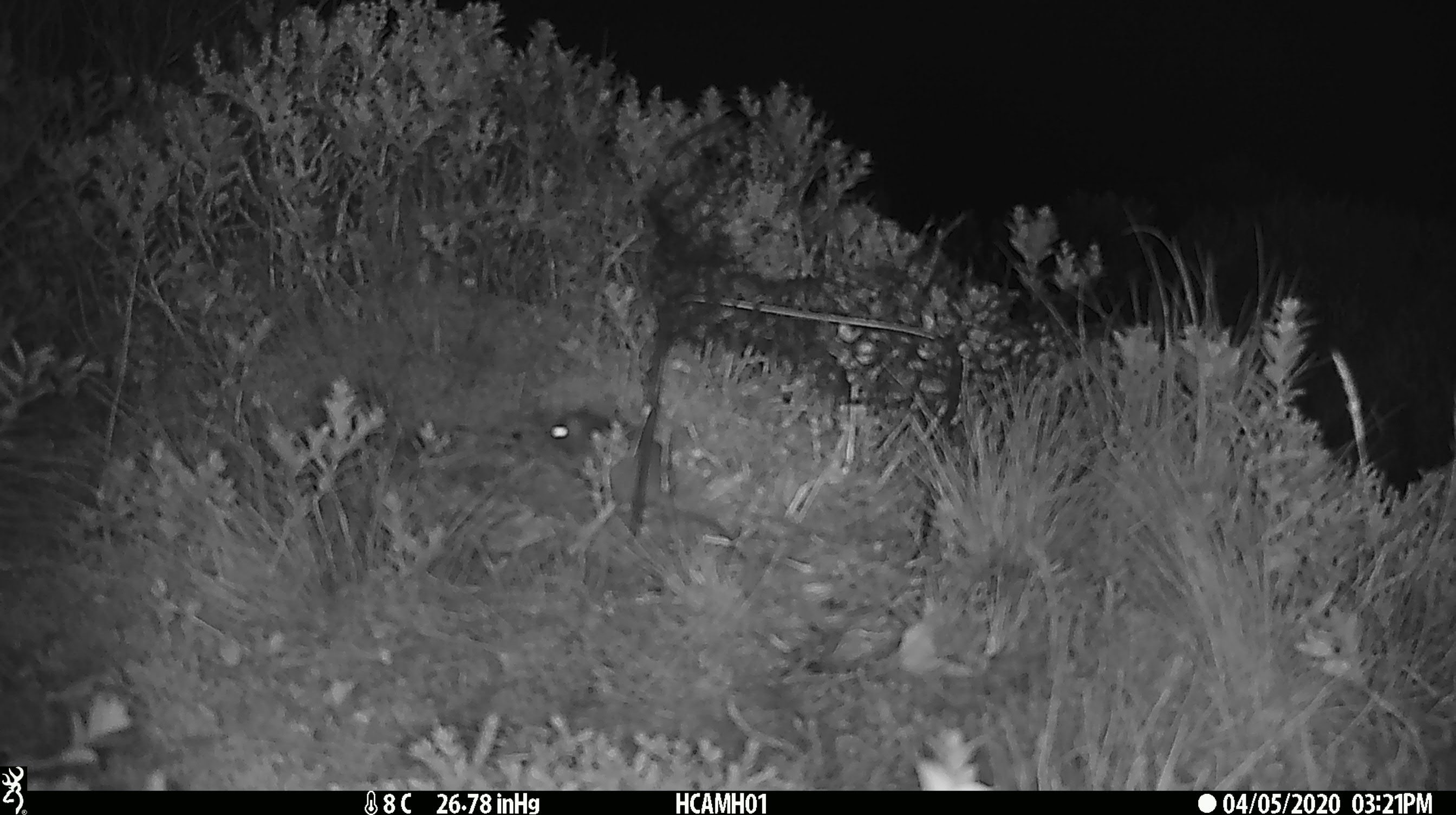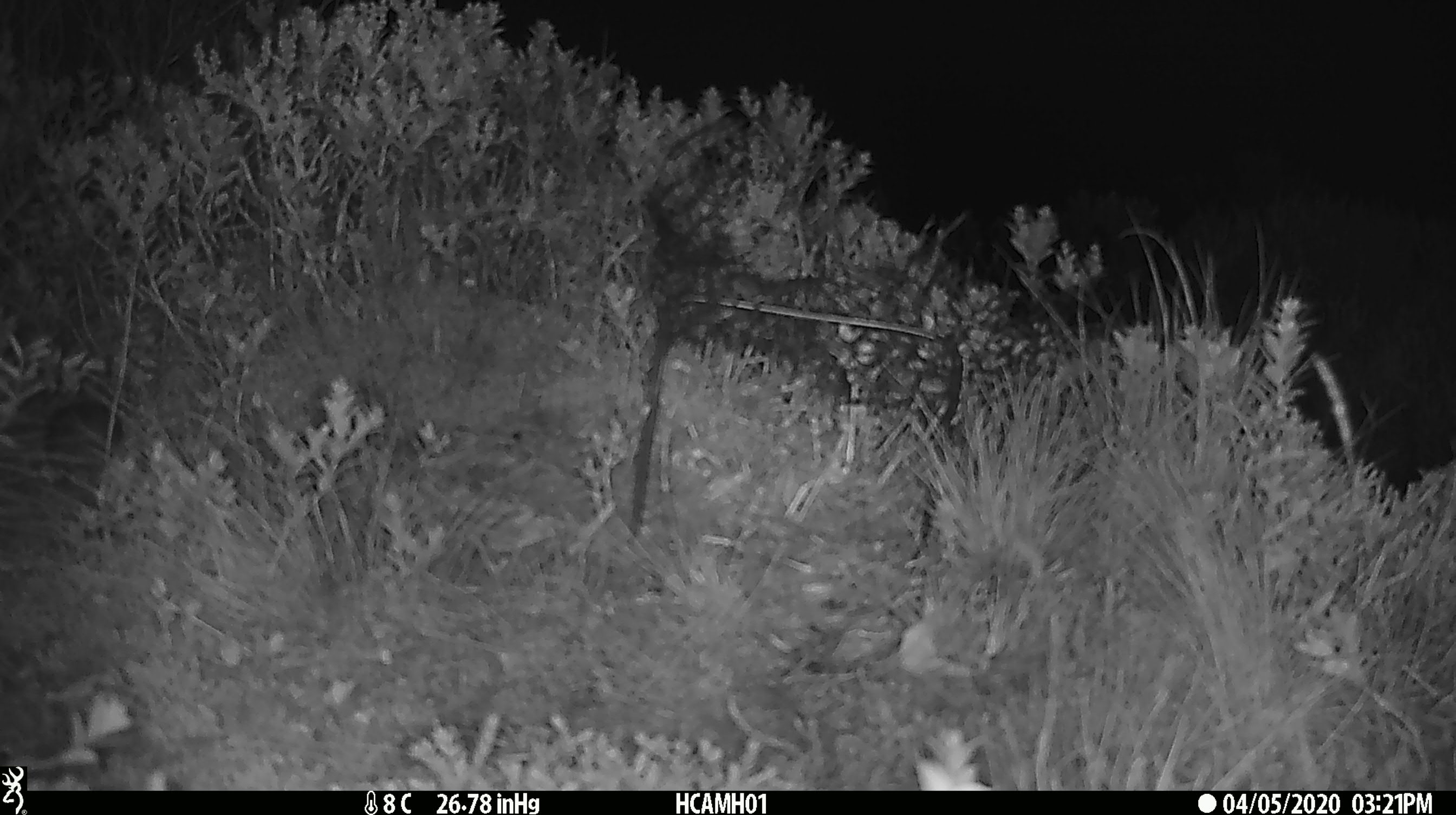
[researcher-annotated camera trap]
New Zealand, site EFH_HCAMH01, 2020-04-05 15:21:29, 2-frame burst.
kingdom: Animalia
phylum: Chordata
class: Mammalia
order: Rodentia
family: Muridae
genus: Mus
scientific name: Mus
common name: mouse